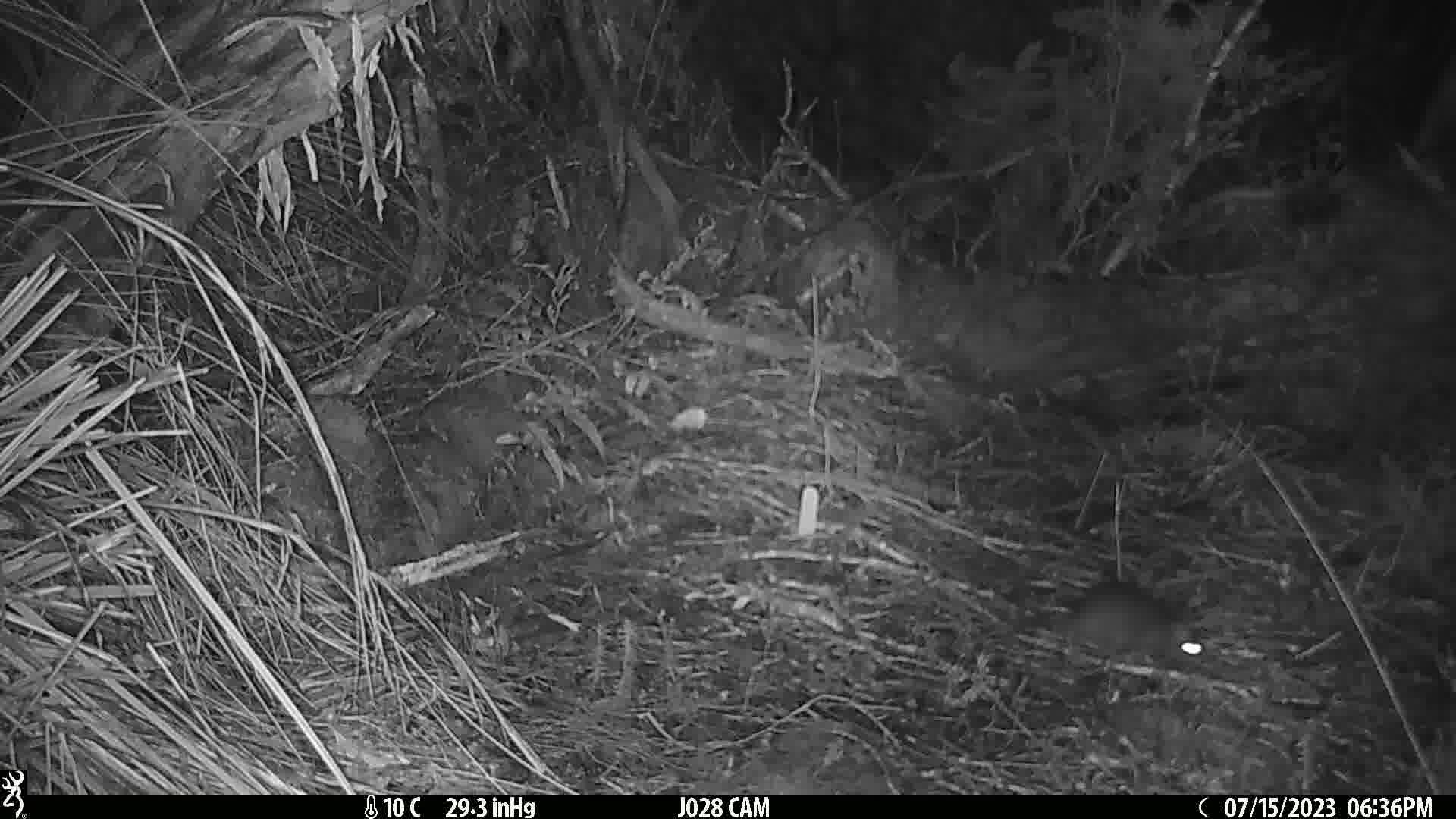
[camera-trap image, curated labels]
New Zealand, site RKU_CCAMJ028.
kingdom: Animalia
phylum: Chordata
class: Mammalia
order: Rodentia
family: Muridae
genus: Rattus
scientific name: Rattus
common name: rat